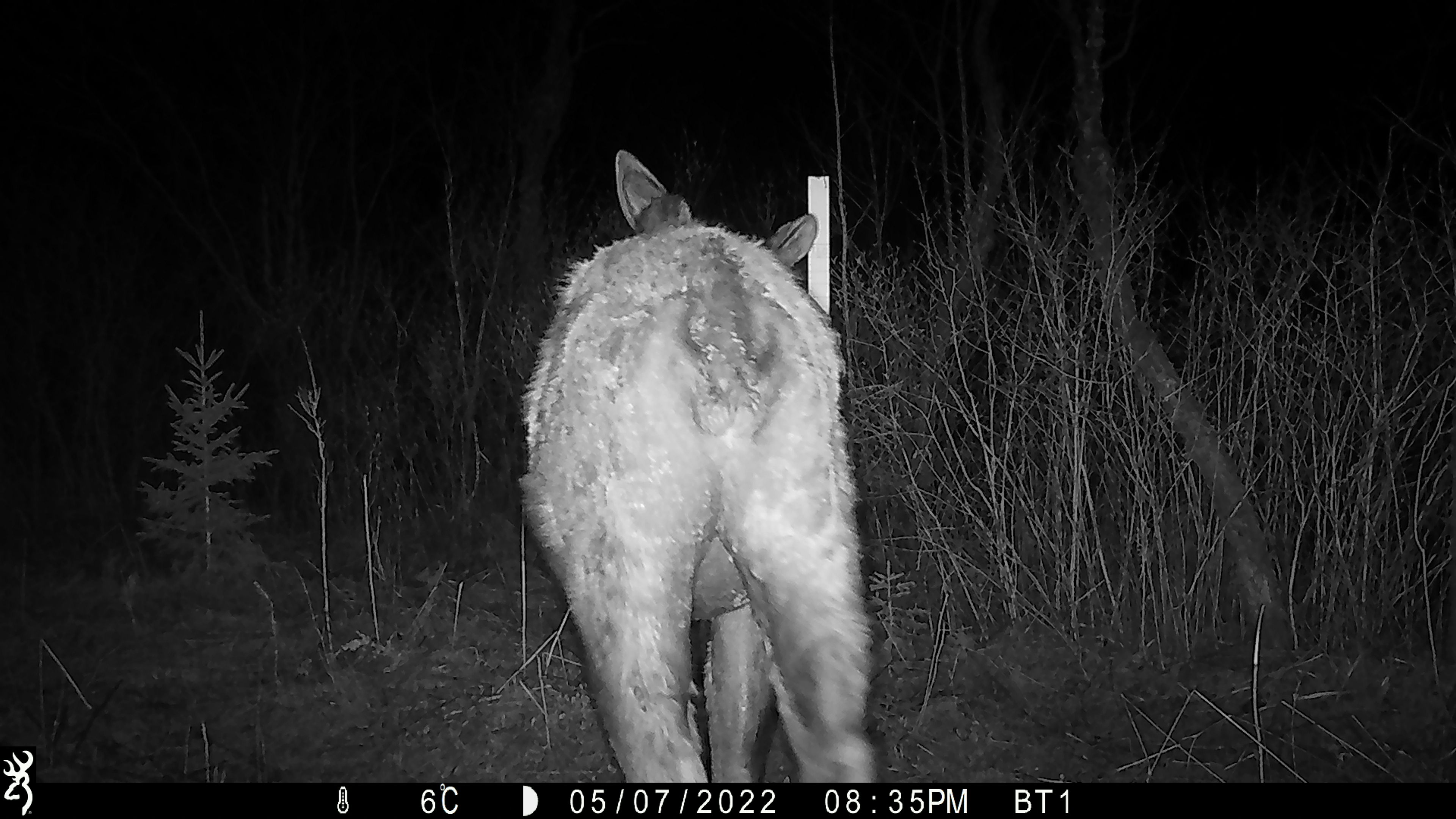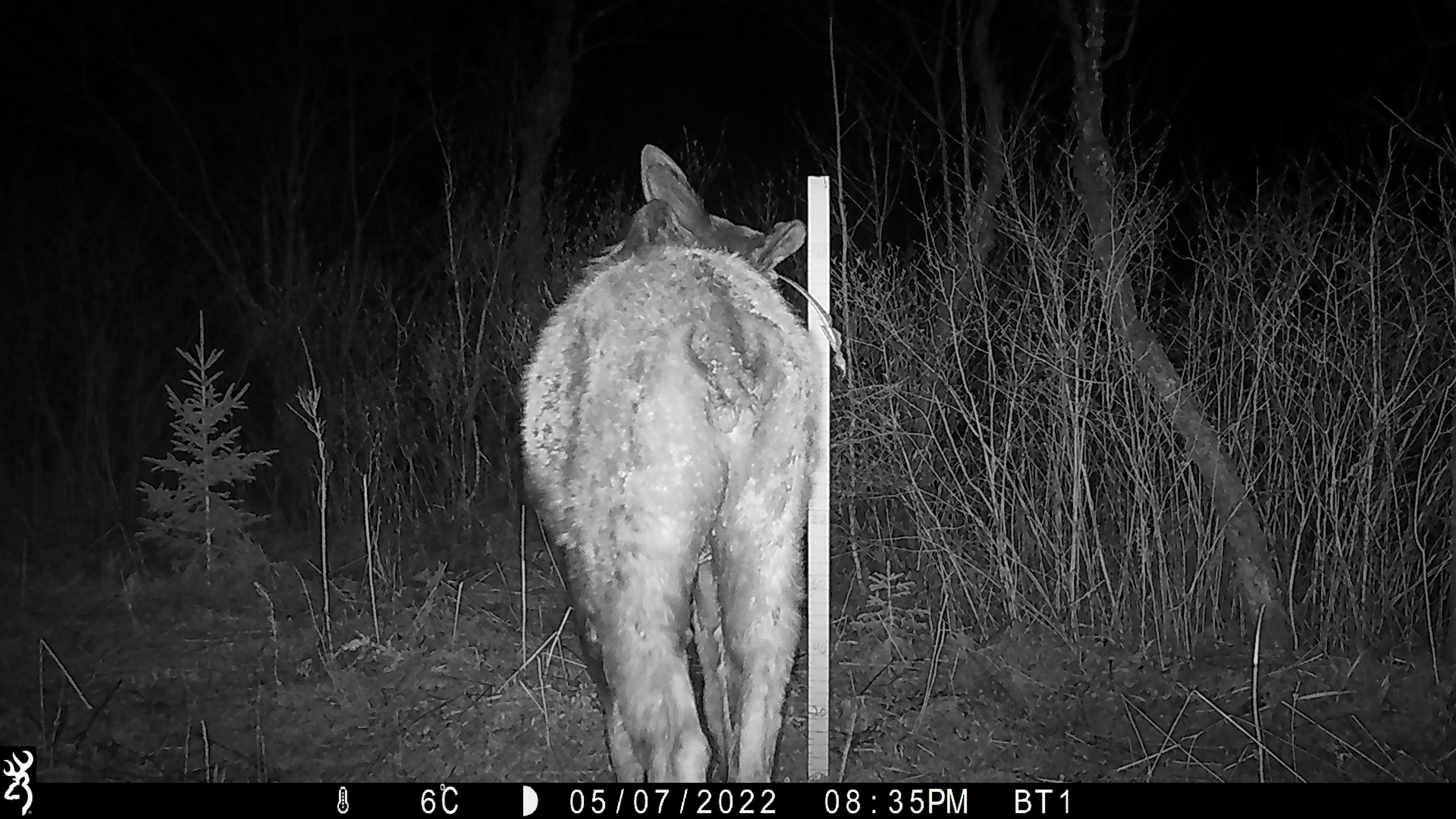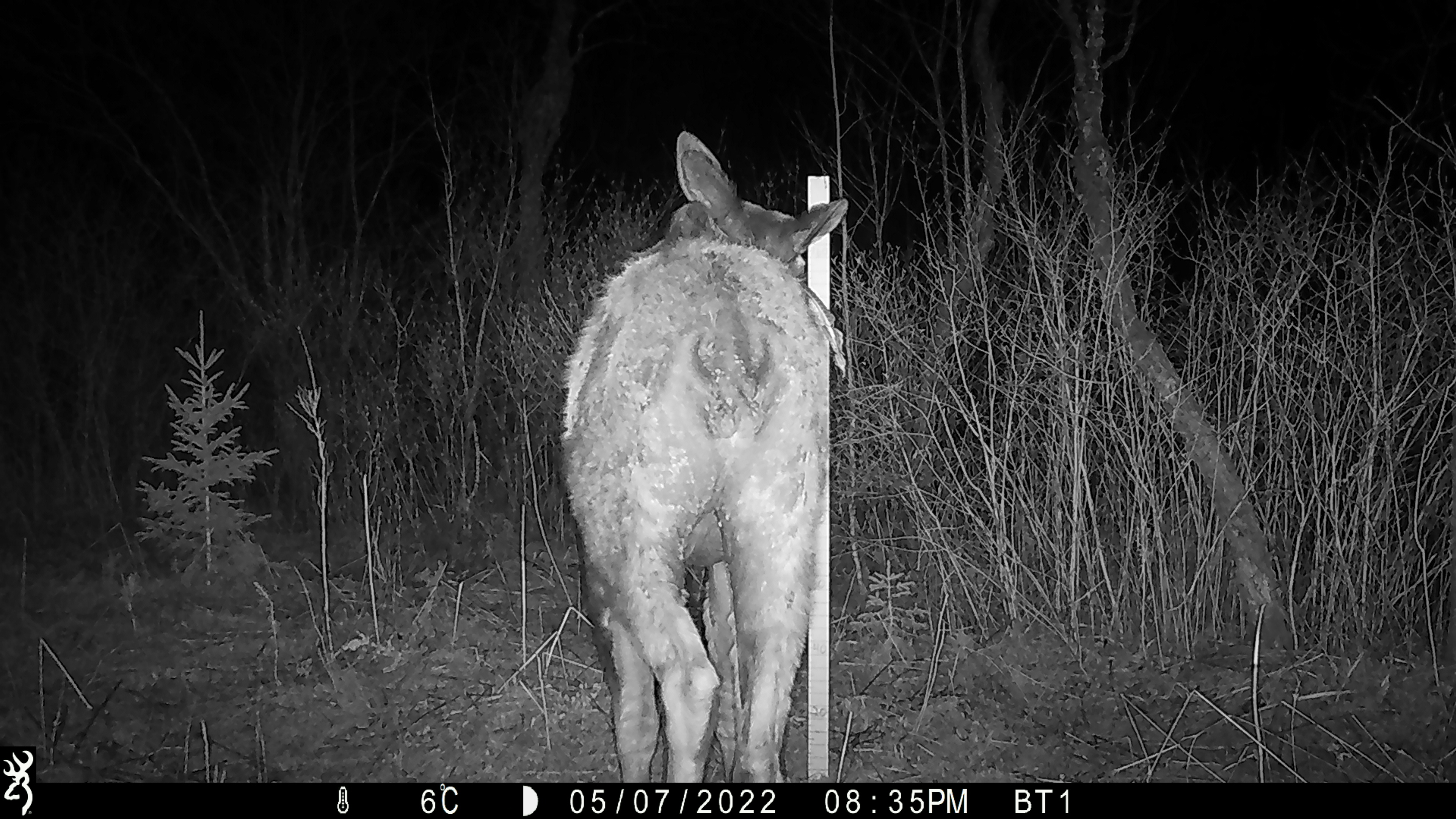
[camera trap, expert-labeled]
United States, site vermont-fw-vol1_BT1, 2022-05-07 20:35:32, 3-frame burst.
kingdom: Animalia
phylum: Chordata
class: Mammalia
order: Artiodactyla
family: Cervidae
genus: Alces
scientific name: Alces alces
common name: moose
Moose (Alces alces).